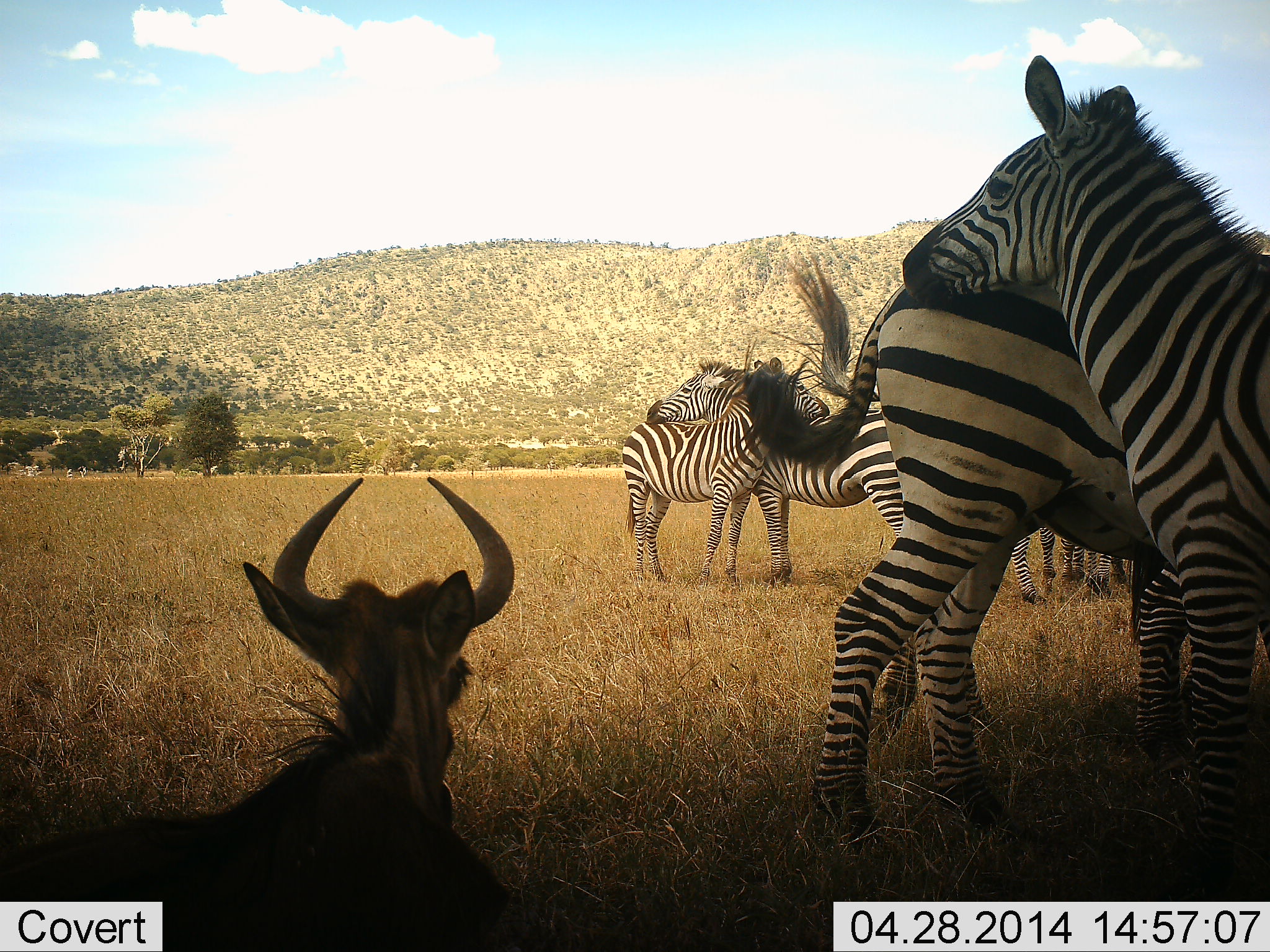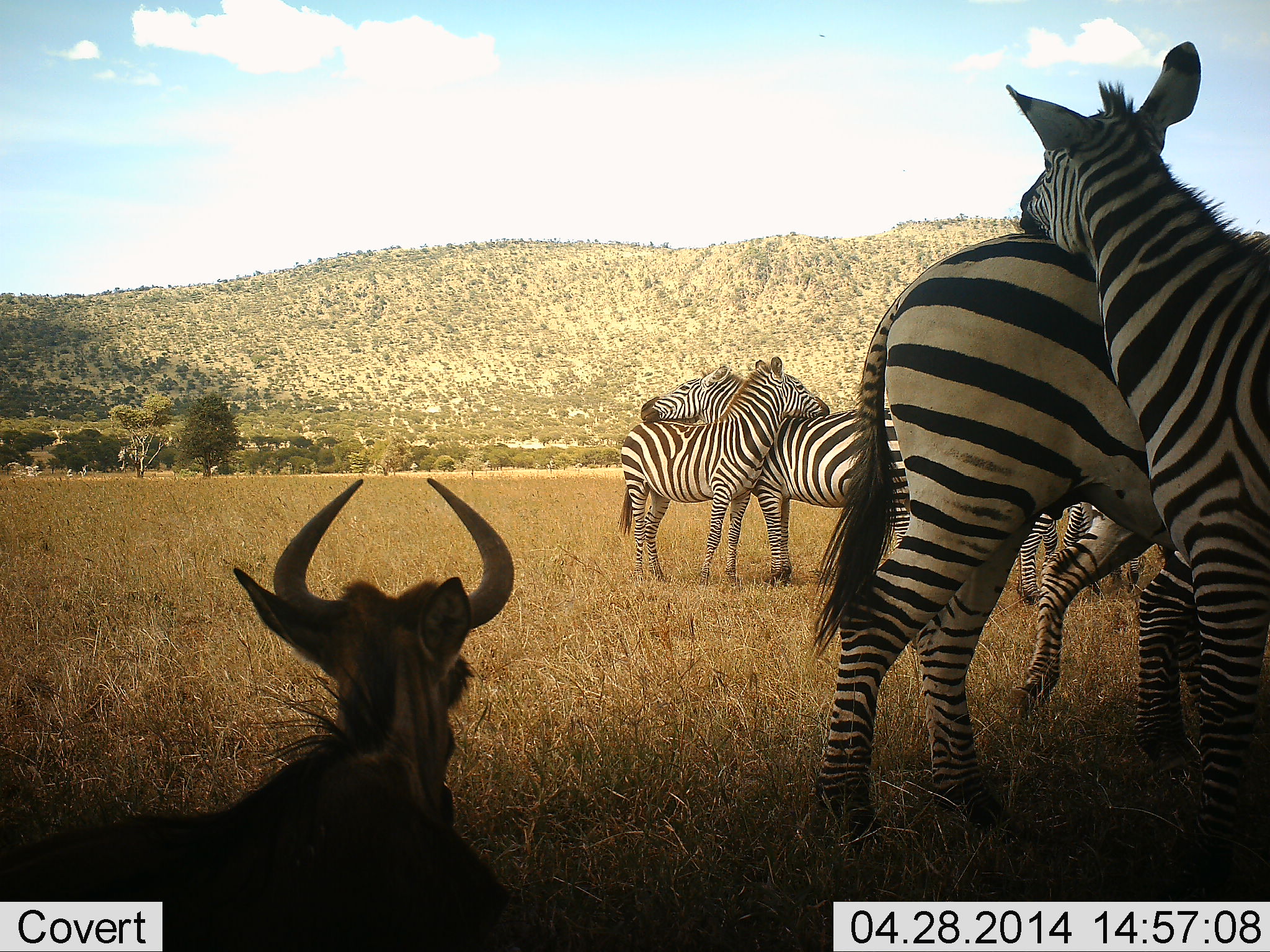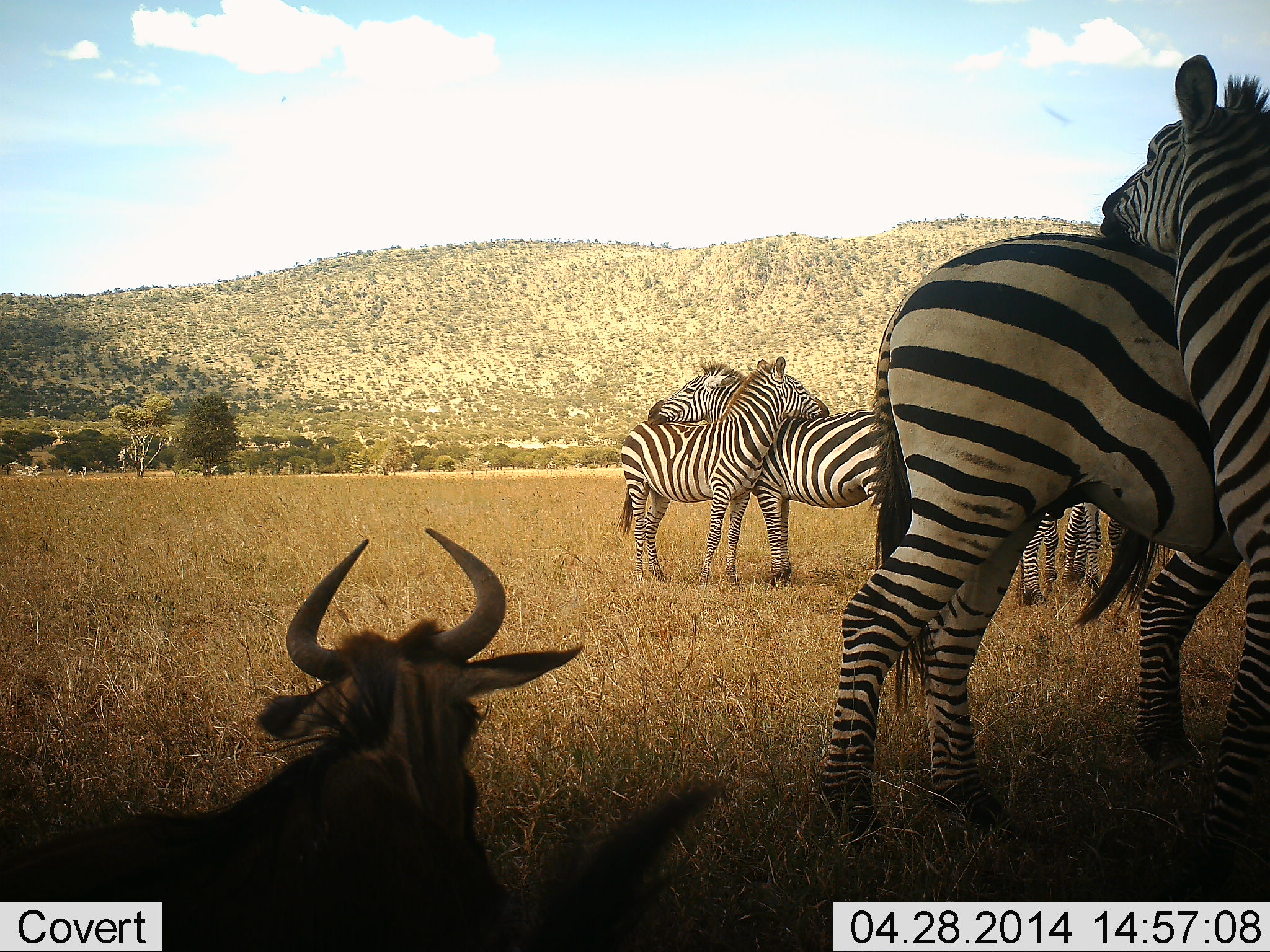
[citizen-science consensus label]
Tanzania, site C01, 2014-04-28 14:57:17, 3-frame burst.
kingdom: Animalia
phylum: Chordata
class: Mammalia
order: Artiodactyla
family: Bovidae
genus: Connochaetes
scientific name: Connochaetes taurinus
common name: blue wildebeest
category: wildebeest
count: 1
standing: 9%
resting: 91%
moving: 0%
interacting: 0%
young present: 0%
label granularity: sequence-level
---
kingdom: Animalia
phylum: Chordata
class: Mammalia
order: Perissodactyla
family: Equidae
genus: Equus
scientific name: Equus quagga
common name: plains zebra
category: zebra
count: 7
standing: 85%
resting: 0%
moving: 0%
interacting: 77%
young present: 0%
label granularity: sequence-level